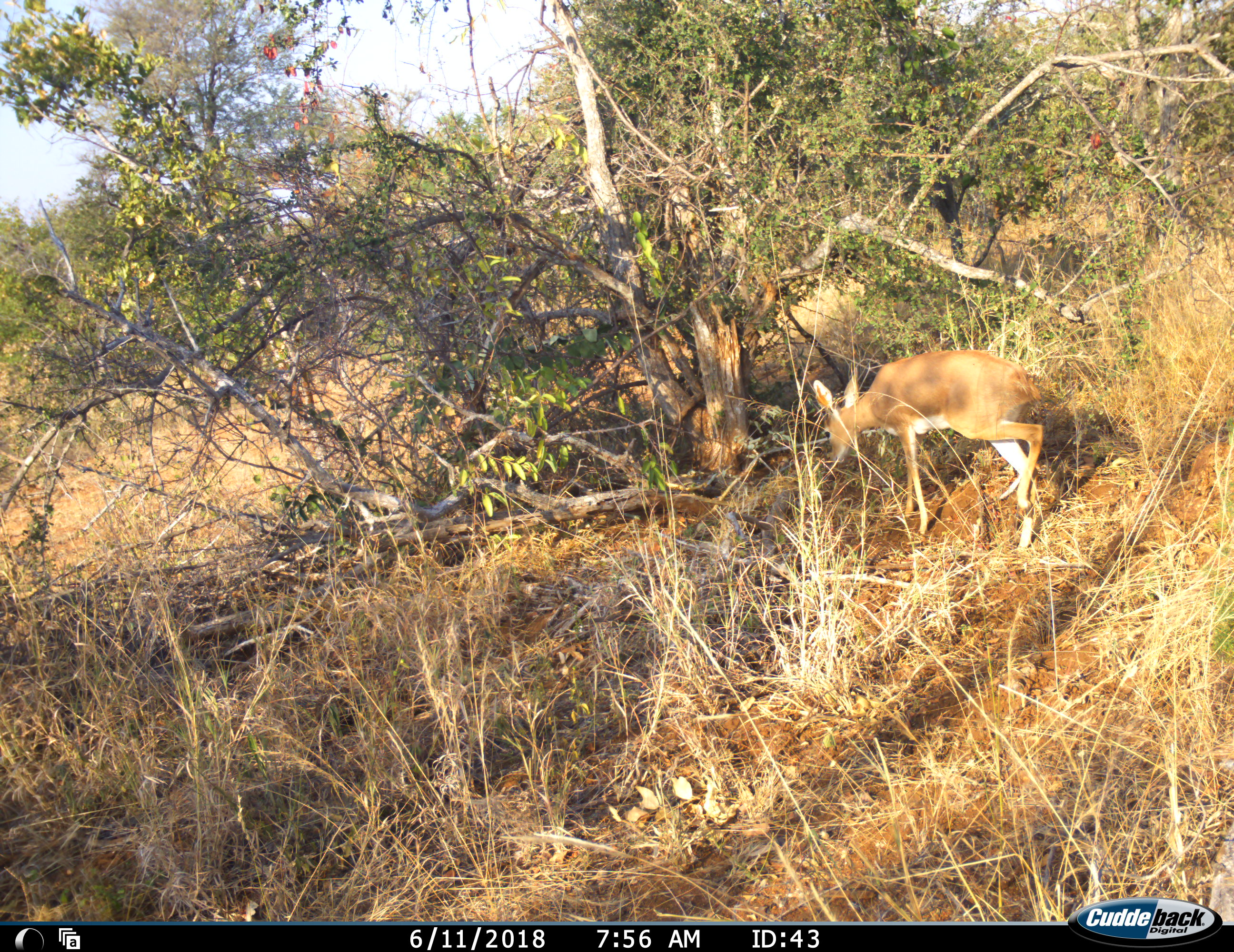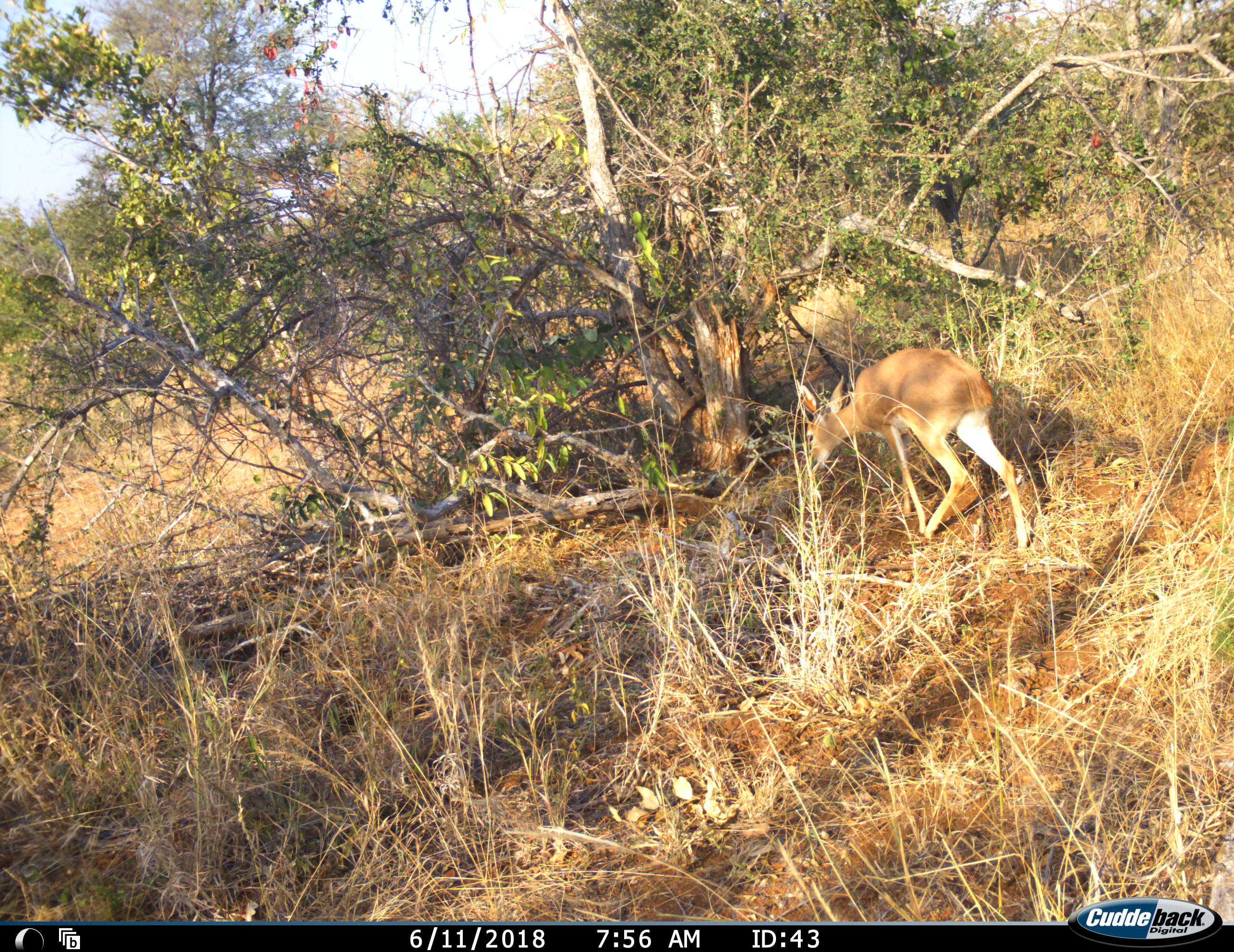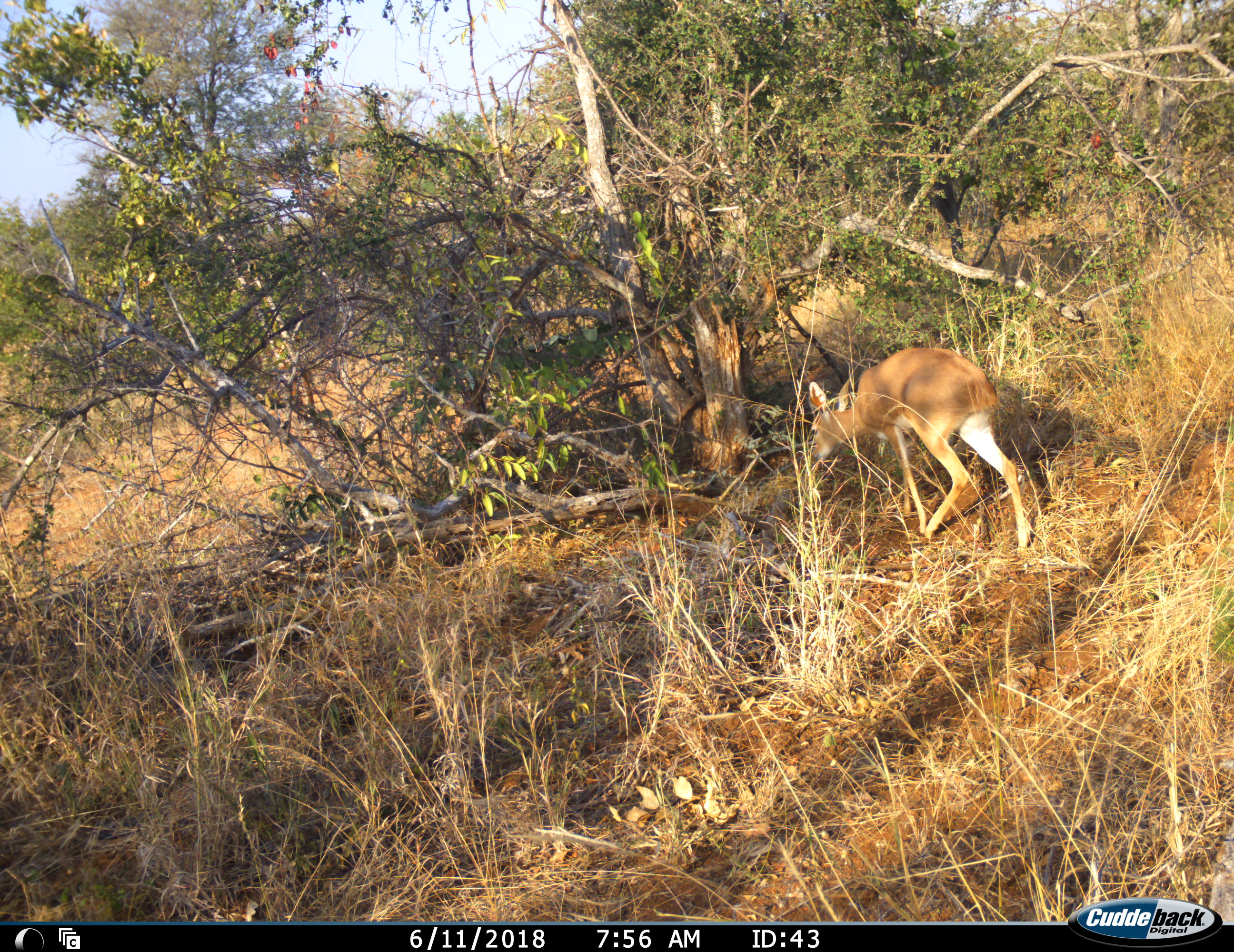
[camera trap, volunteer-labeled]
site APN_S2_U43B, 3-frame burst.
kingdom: Animalia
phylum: Chordata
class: Mammalia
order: Artiodactyla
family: Bovidae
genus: Raphicerus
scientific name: Raphicerus campestris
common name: steenbok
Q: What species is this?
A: Steenbok (Raphicerus campestris).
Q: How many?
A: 1.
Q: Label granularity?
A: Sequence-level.